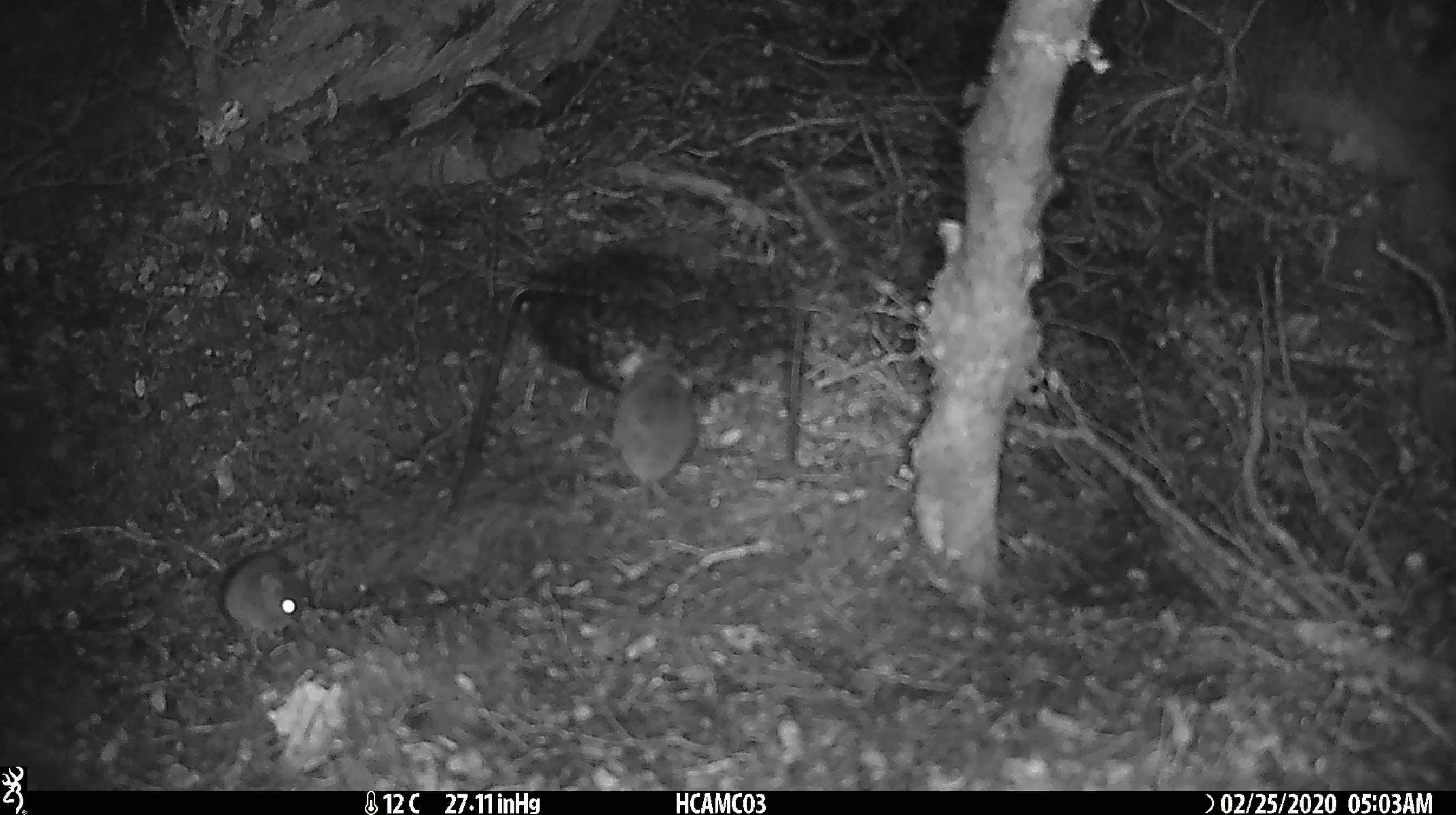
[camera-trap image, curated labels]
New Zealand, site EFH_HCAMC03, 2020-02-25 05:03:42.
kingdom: Animalia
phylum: Chordata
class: Mammalia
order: Rodentia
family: Muridae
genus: Mus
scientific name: Mus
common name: mouse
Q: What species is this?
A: Mouse (Mus).